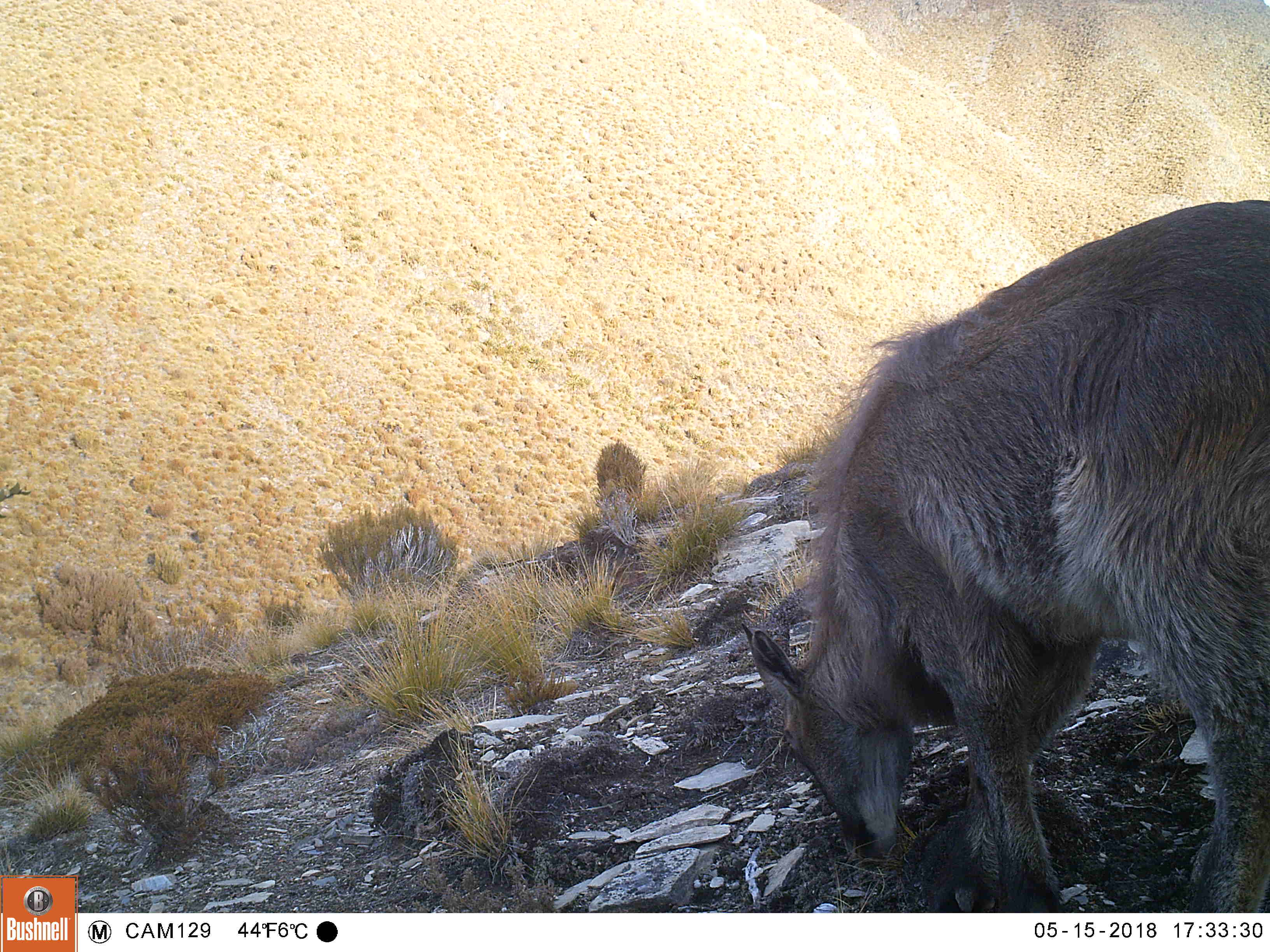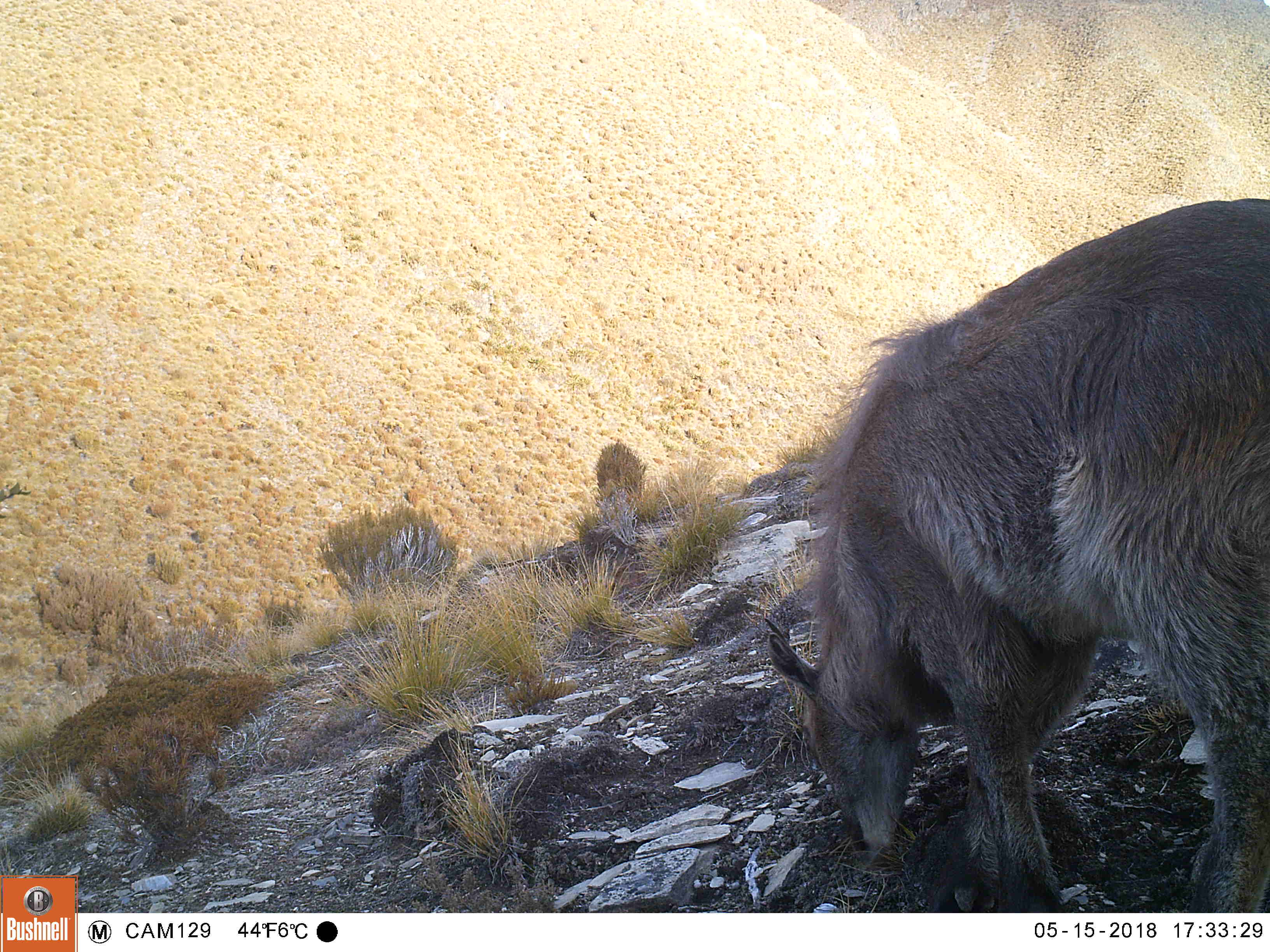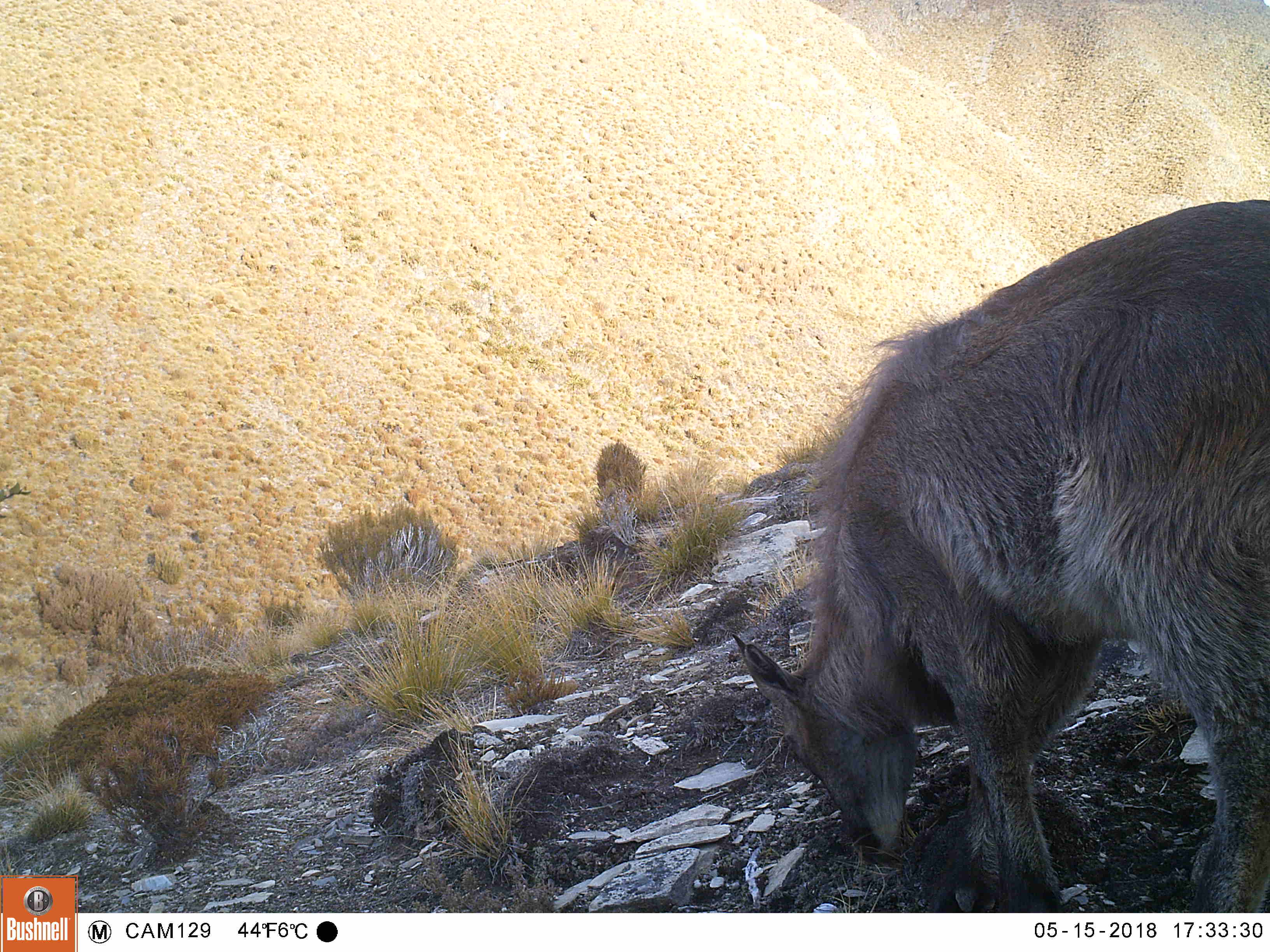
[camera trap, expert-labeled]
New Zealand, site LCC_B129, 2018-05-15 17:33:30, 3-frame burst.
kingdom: Animalia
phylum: Chordata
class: Mammalia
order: Artiodactyla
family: Bovidae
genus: Nilgiritragus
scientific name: Nilgiritragus hylocrius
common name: tahr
Tahr (Nilgiritragus hylocrius).